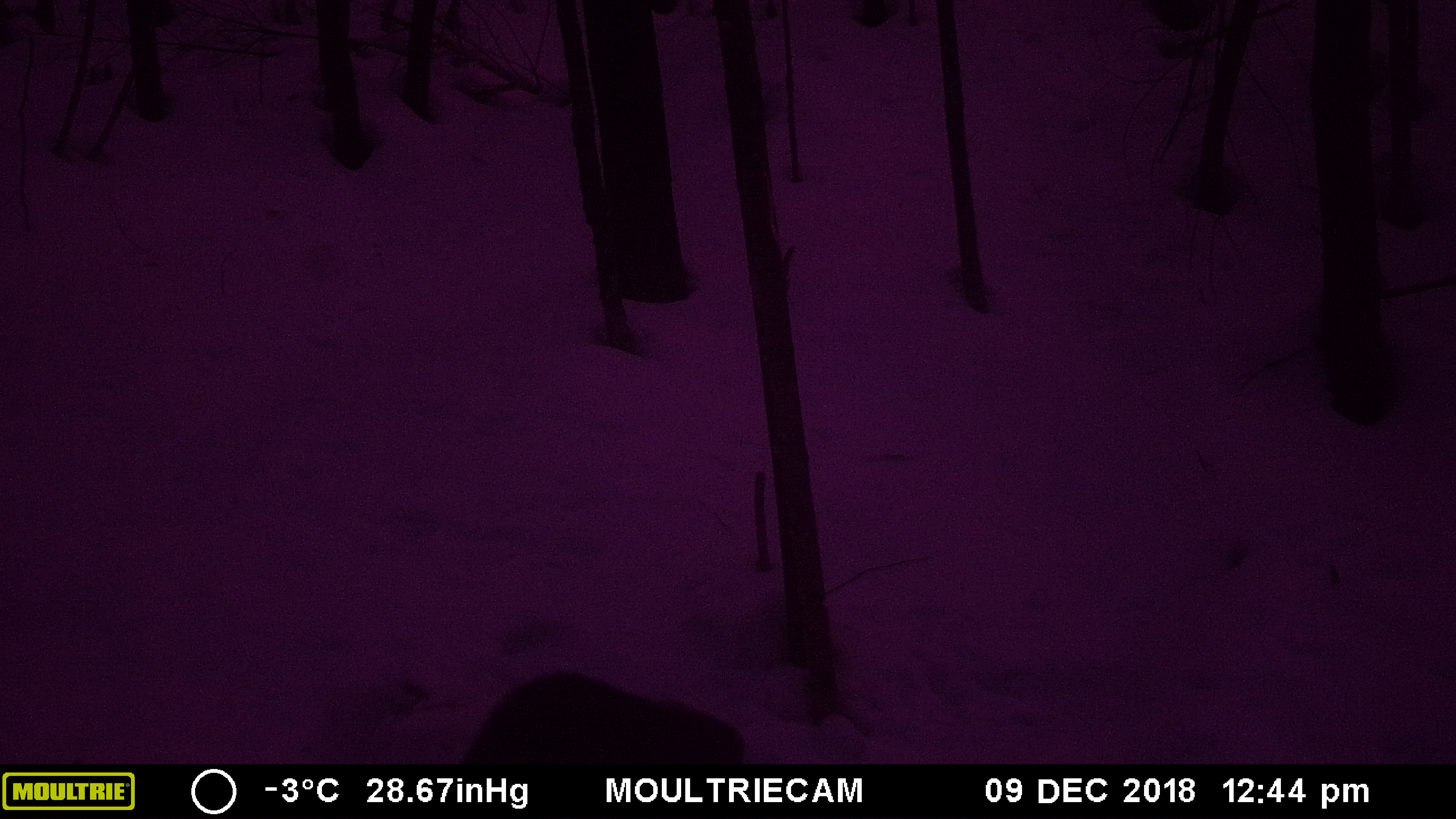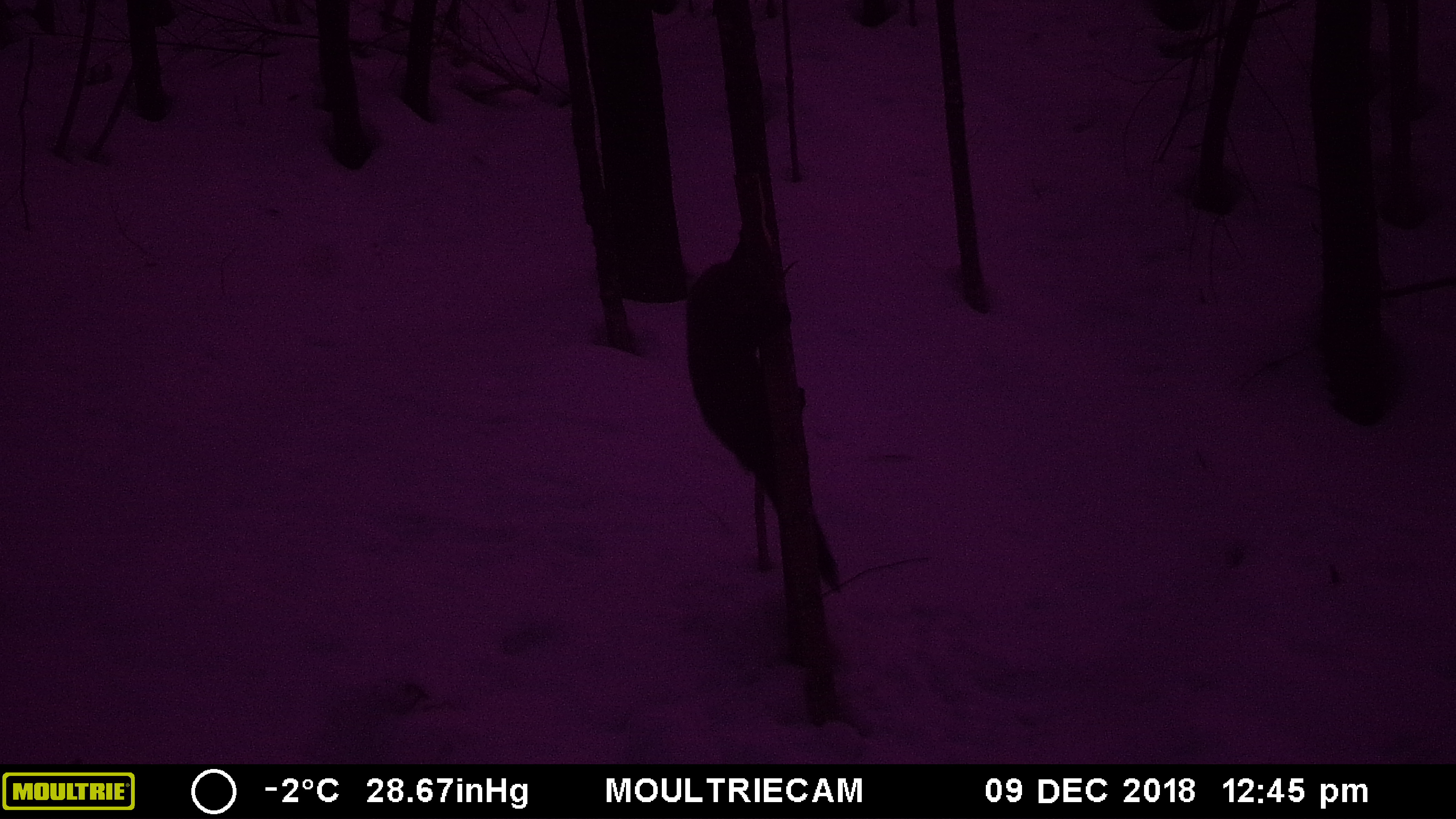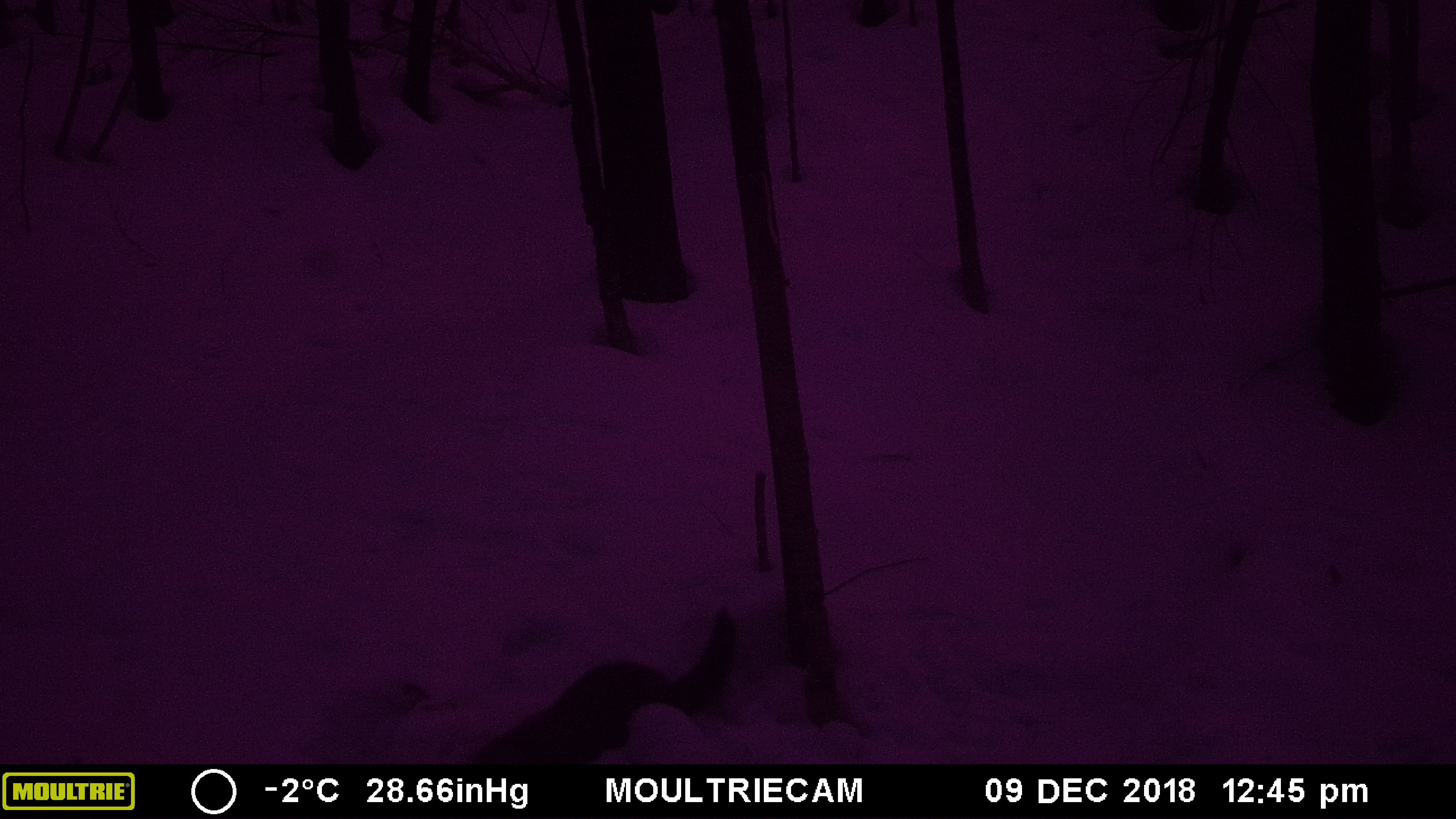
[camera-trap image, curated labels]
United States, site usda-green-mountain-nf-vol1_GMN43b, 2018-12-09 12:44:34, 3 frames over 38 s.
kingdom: Animalia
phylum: Chordata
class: Mammalia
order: Carnivora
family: Mustelidae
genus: Pekania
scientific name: Pekania pennanti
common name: fisher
Fisher (Pekania pennanti).